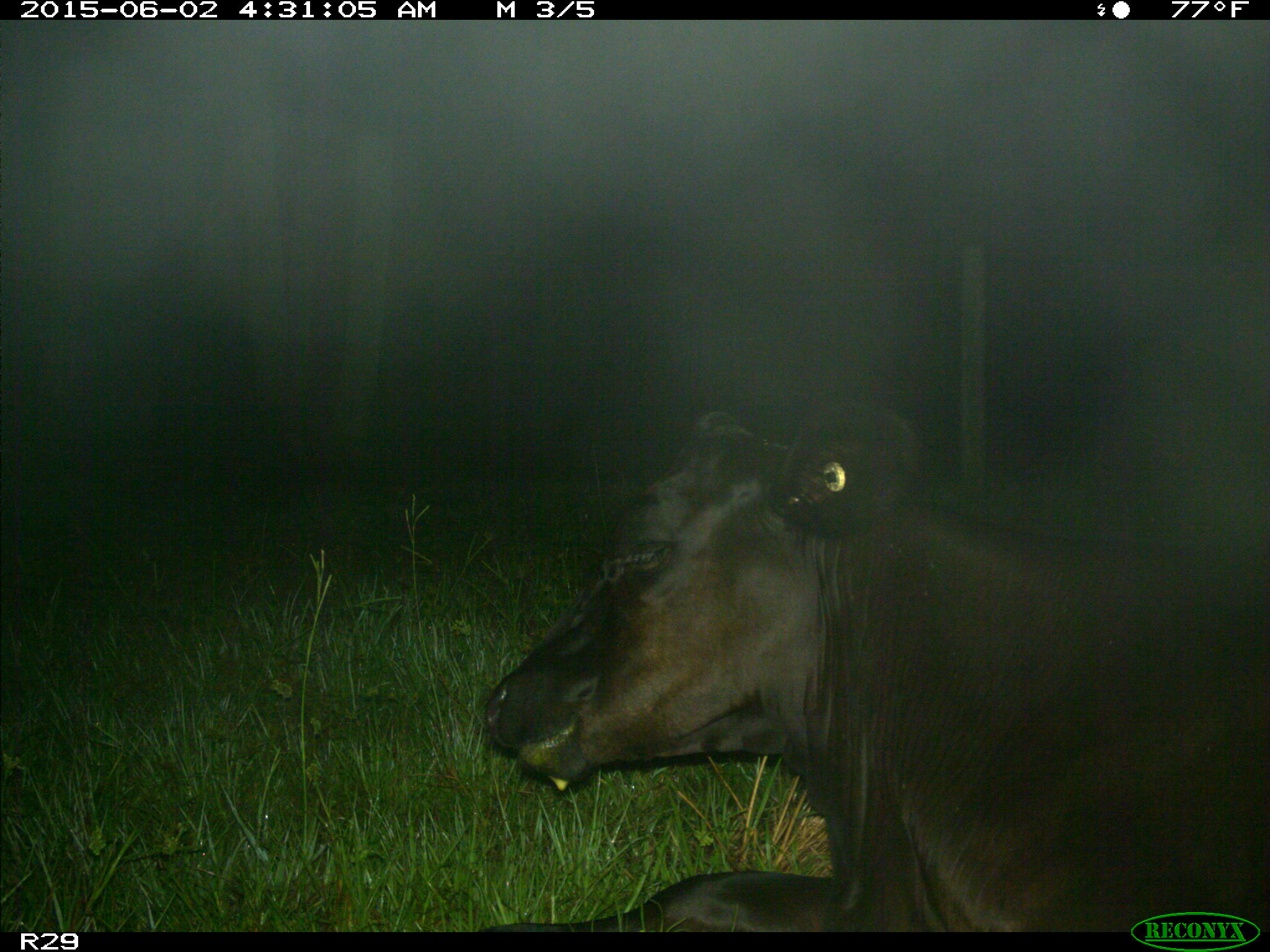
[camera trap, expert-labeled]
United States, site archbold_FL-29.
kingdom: Animalia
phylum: Chordata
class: Mammalia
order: Artiodactyla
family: Bovidae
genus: Bos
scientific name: Bos taurus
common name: domestic cow